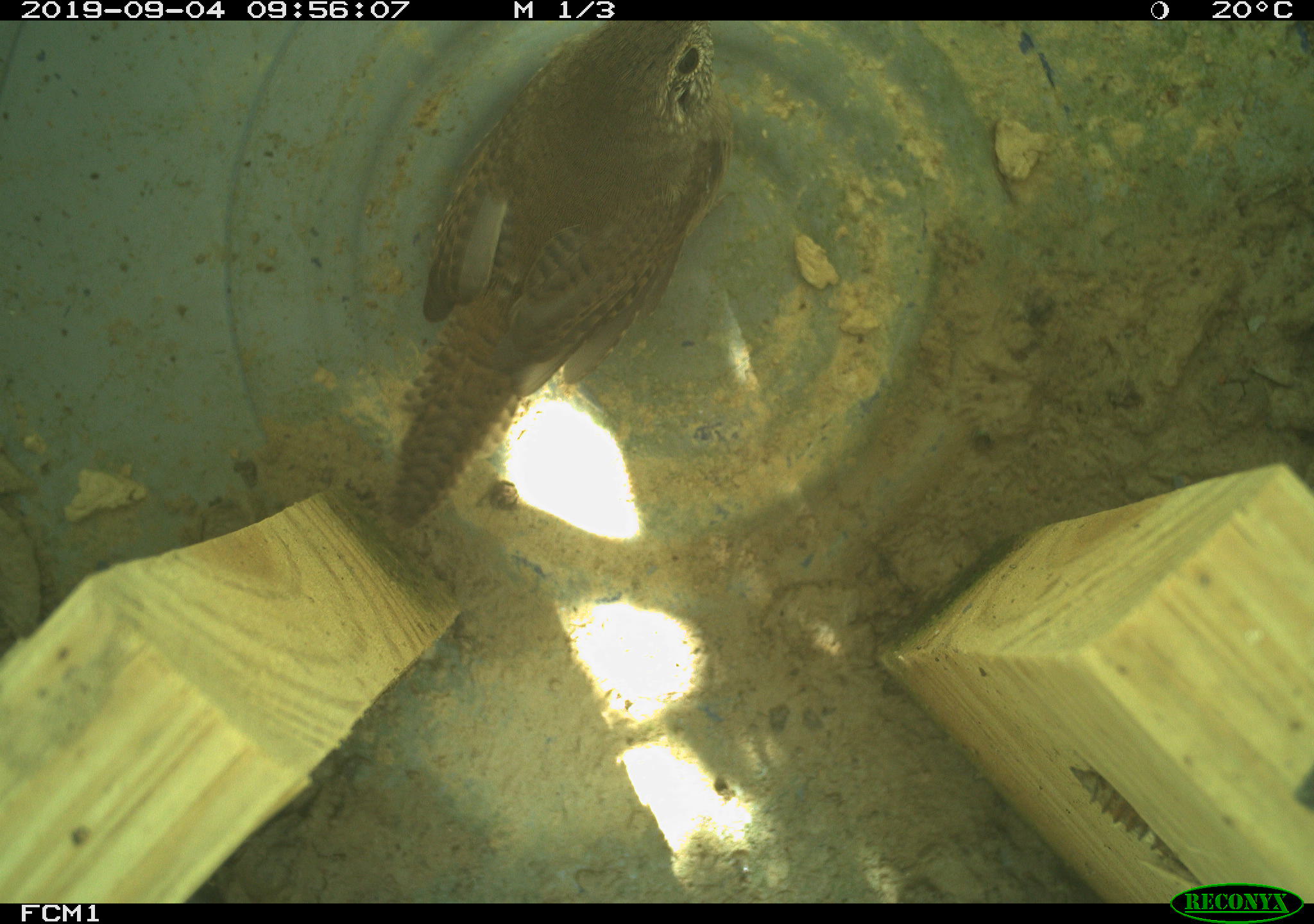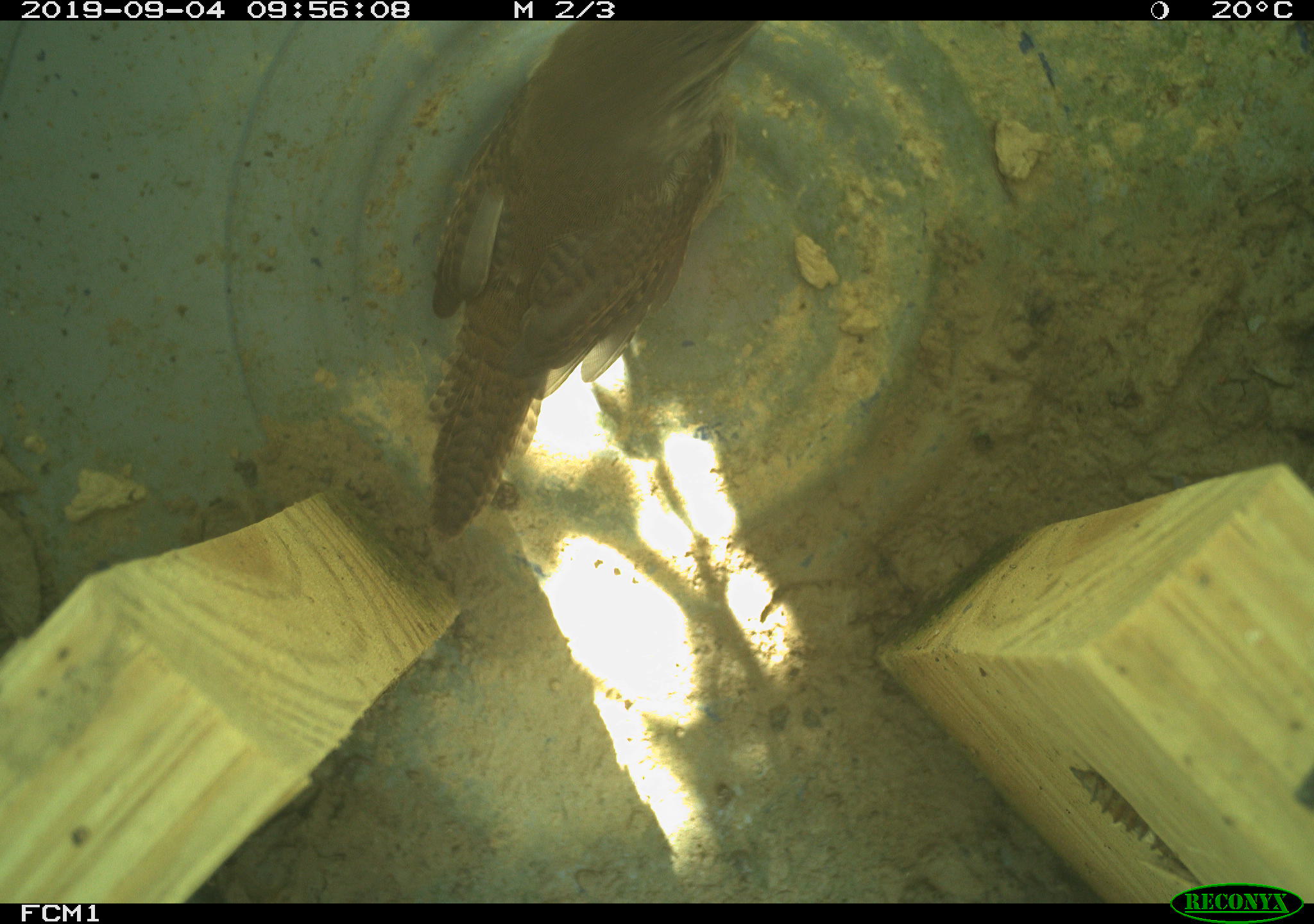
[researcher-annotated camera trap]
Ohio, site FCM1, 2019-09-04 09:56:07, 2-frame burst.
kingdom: Animalia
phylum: Chordata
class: Aves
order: Passeriformes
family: Troglodytidae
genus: Troglodytes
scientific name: Troglodytes aedon aedon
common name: northern house wren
Northern house wren (Troglodytes aedon aedon).